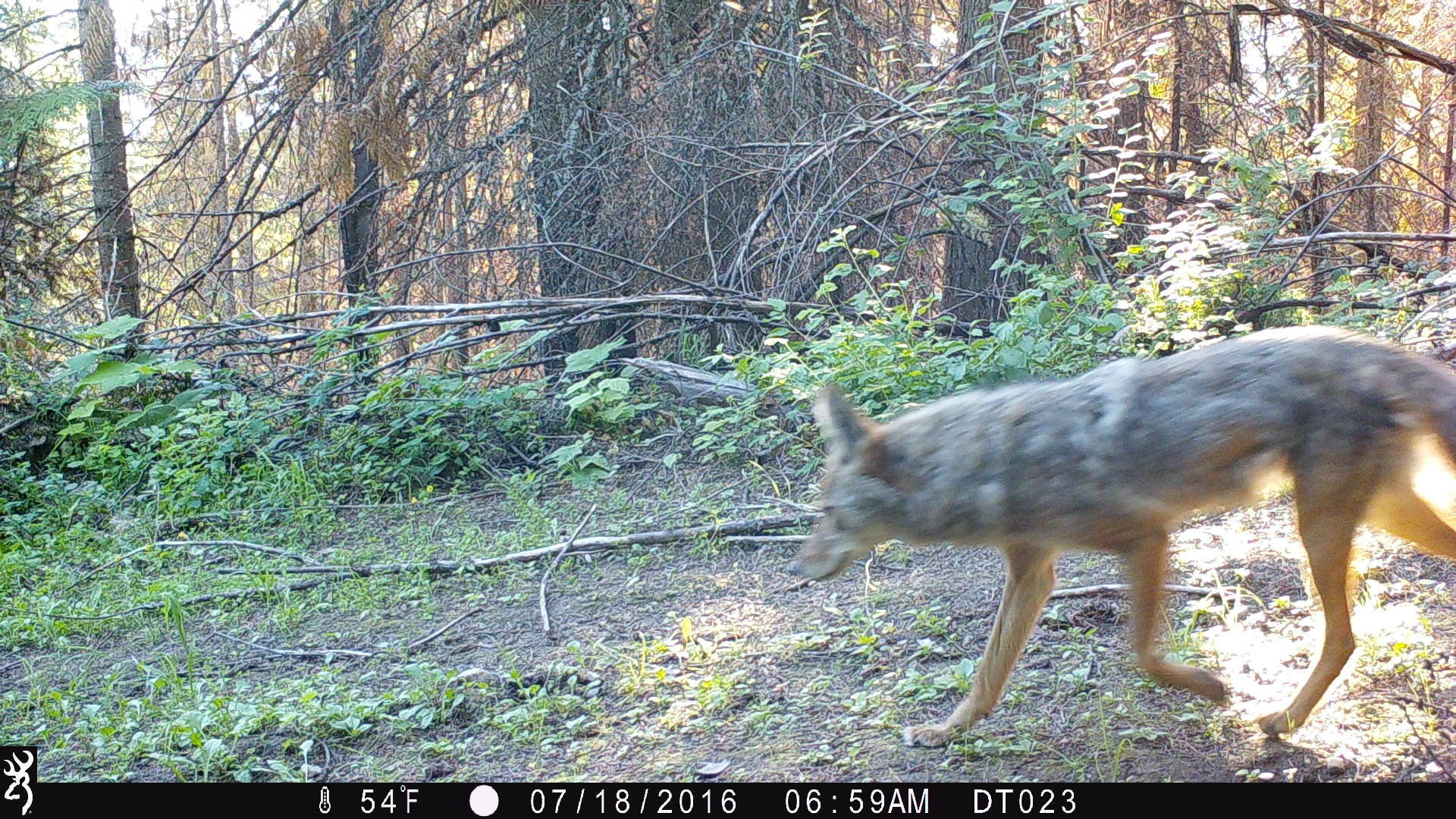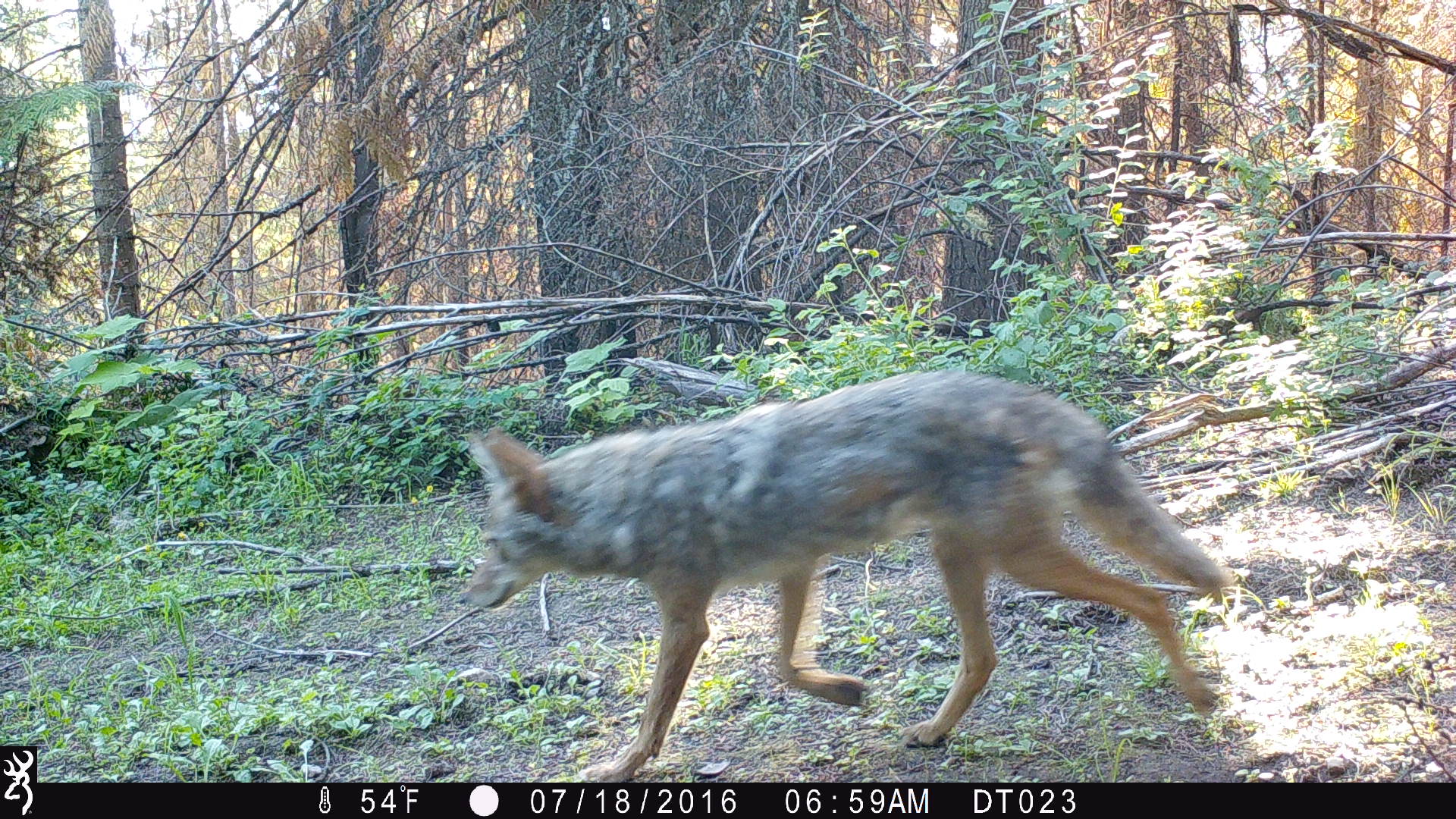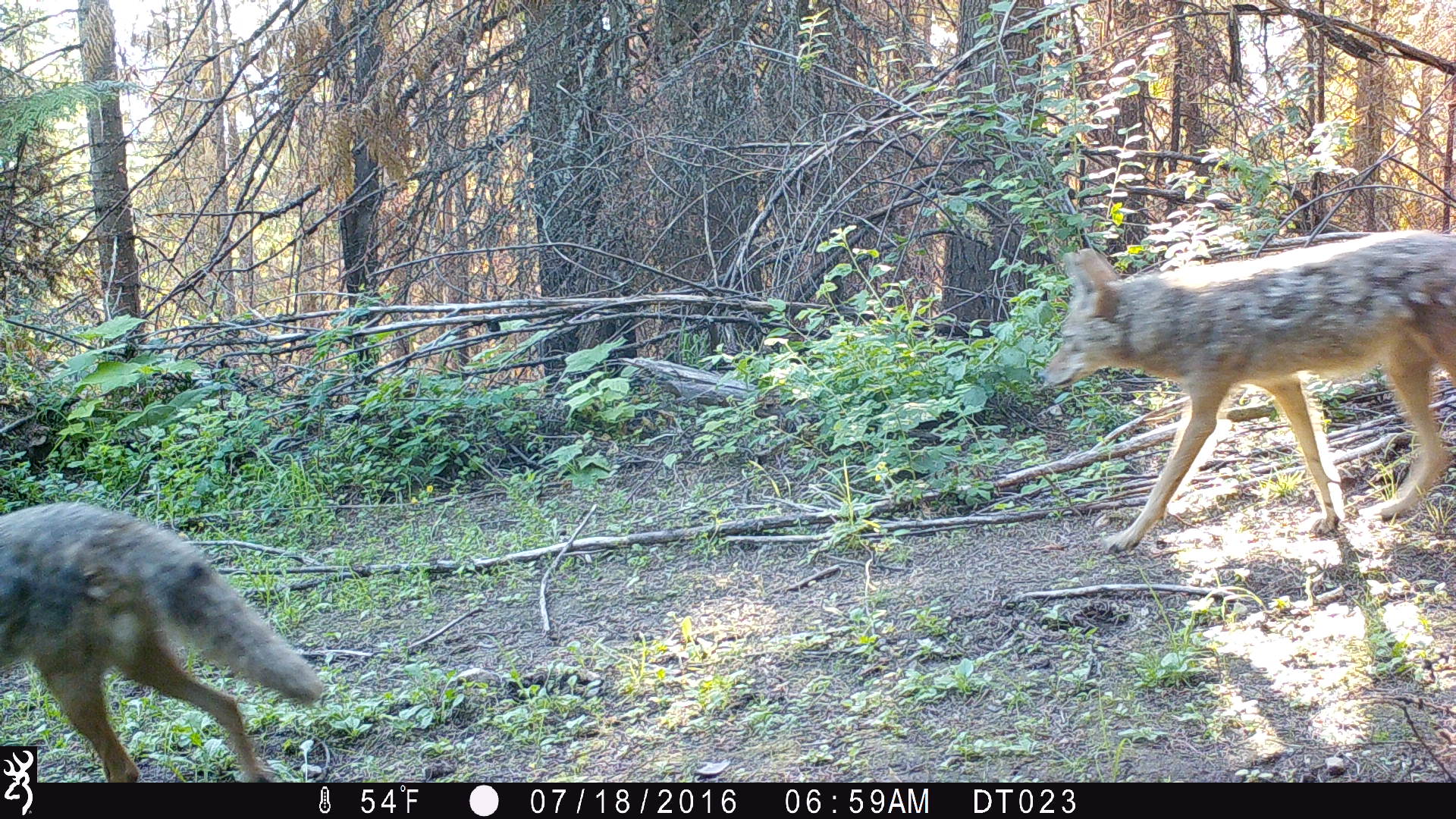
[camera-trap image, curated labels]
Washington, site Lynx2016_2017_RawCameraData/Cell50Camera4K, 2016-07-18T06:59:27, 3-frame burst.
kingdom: Animalia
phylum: Chordata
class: Mammalia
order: Carnivora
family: Canidae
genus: Canis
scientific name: Canis latrans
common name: coyote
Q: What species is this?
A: Canis latrans (coyote).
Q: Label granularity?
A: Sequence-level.